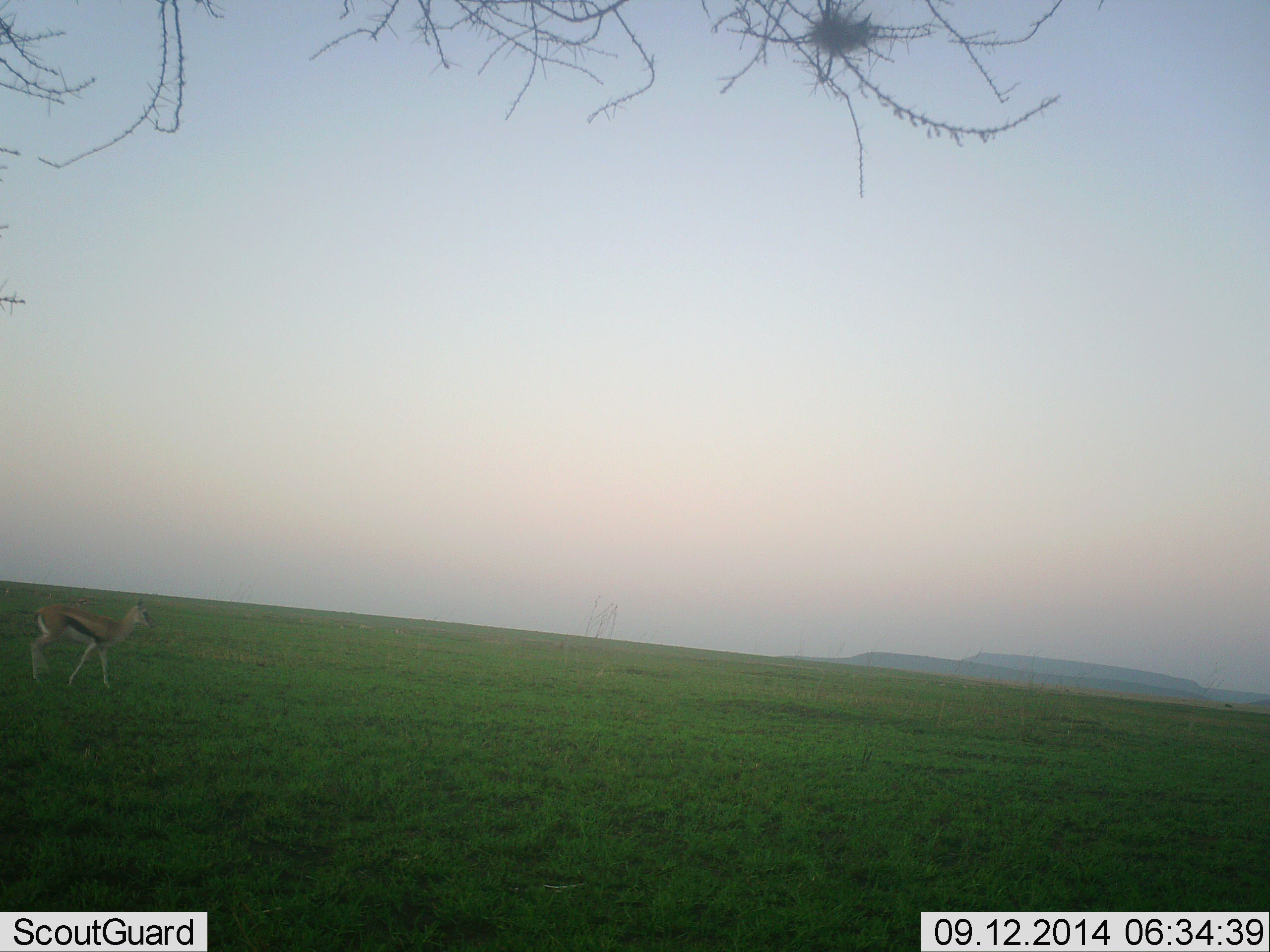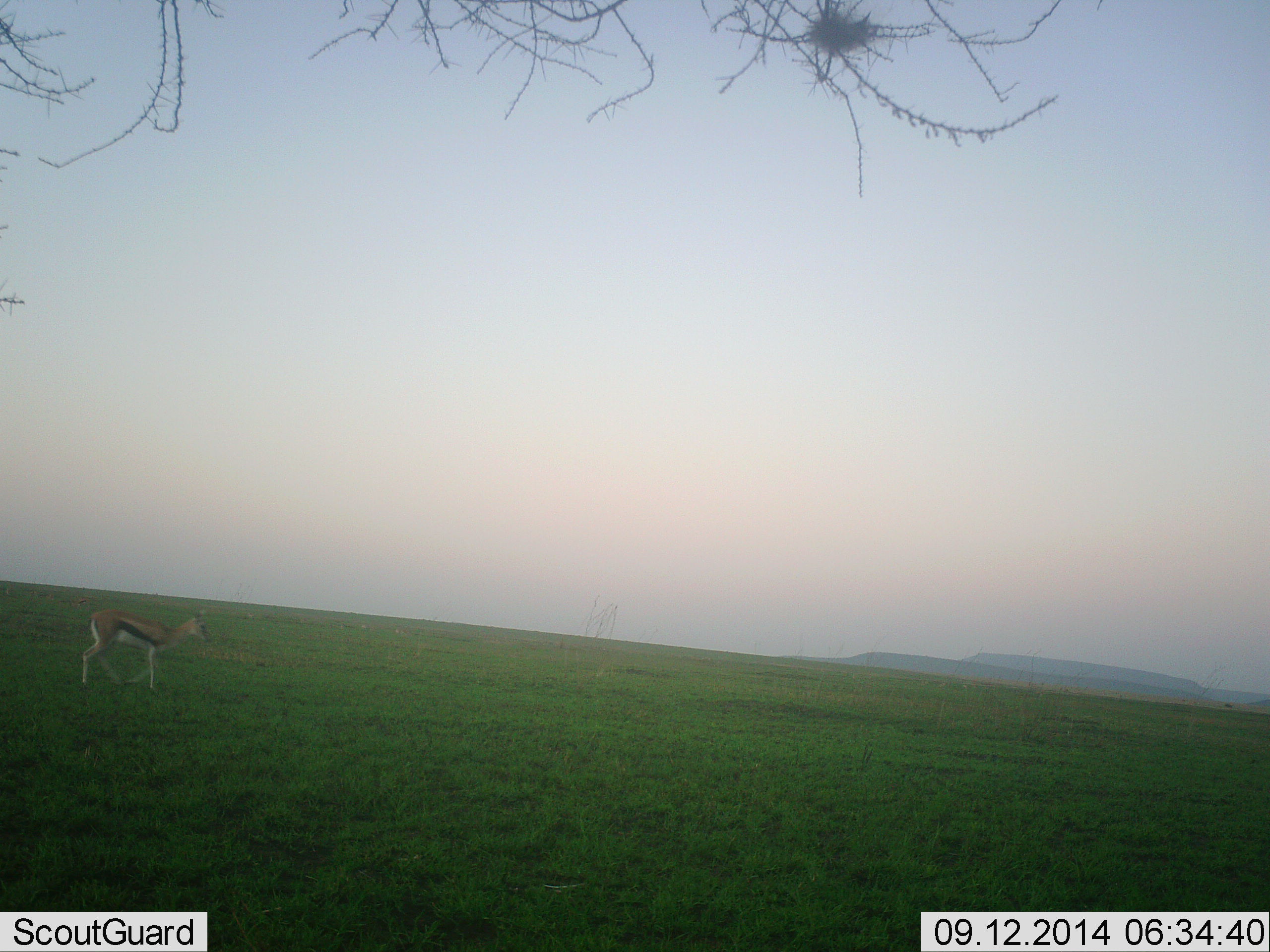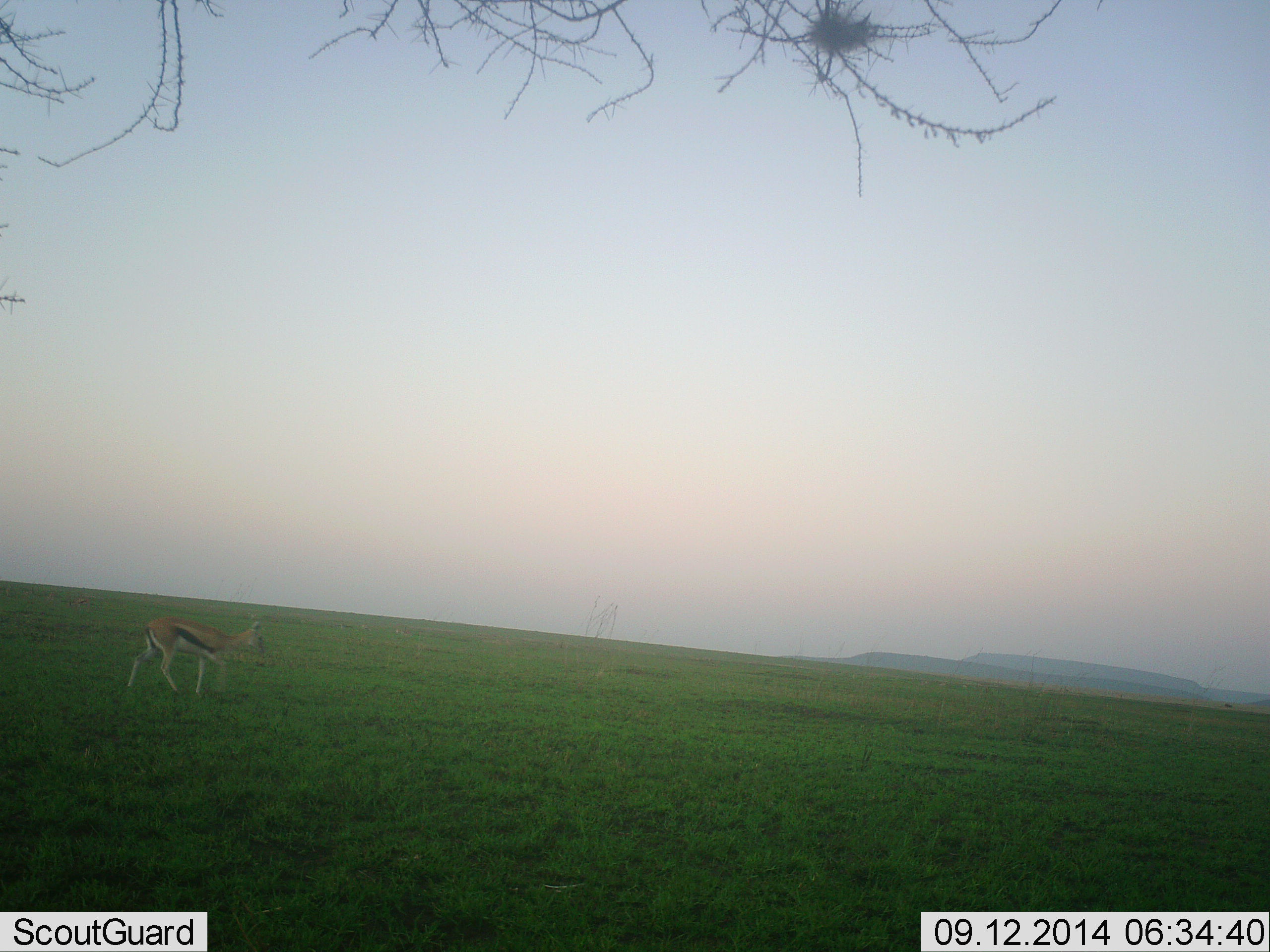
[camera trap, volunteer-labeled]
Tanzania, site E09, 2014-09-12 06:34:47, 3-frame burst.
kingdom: Animalia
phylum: Chordata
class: Mammalia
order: Artiodactyla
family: Bovidae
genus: Eudorcas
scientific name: Eudorcas thomsonii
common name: thomson's gazelle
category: gazellethomsons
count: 1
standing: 20%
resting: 0%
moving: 90%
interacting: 0%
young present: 0%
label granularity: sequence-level